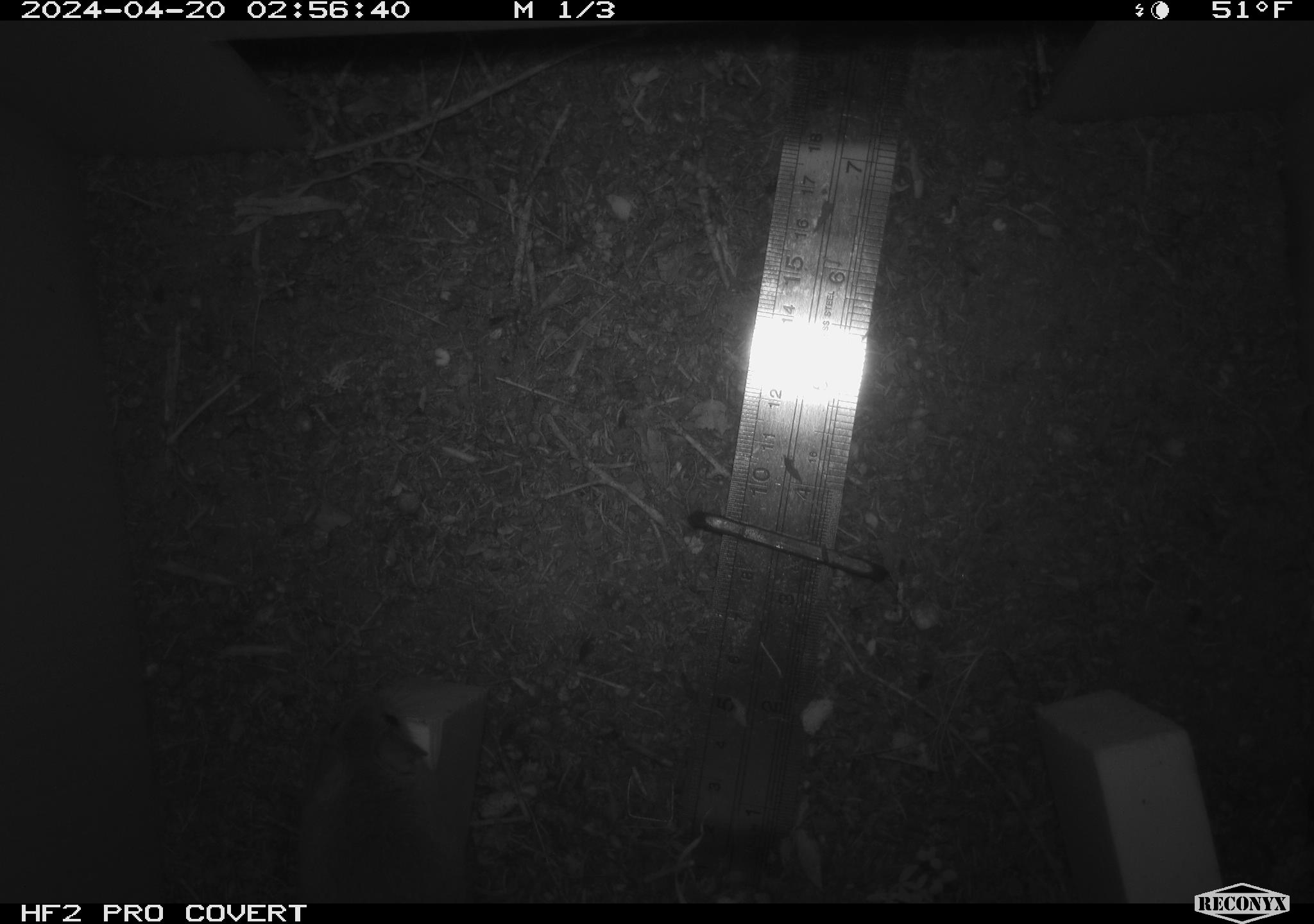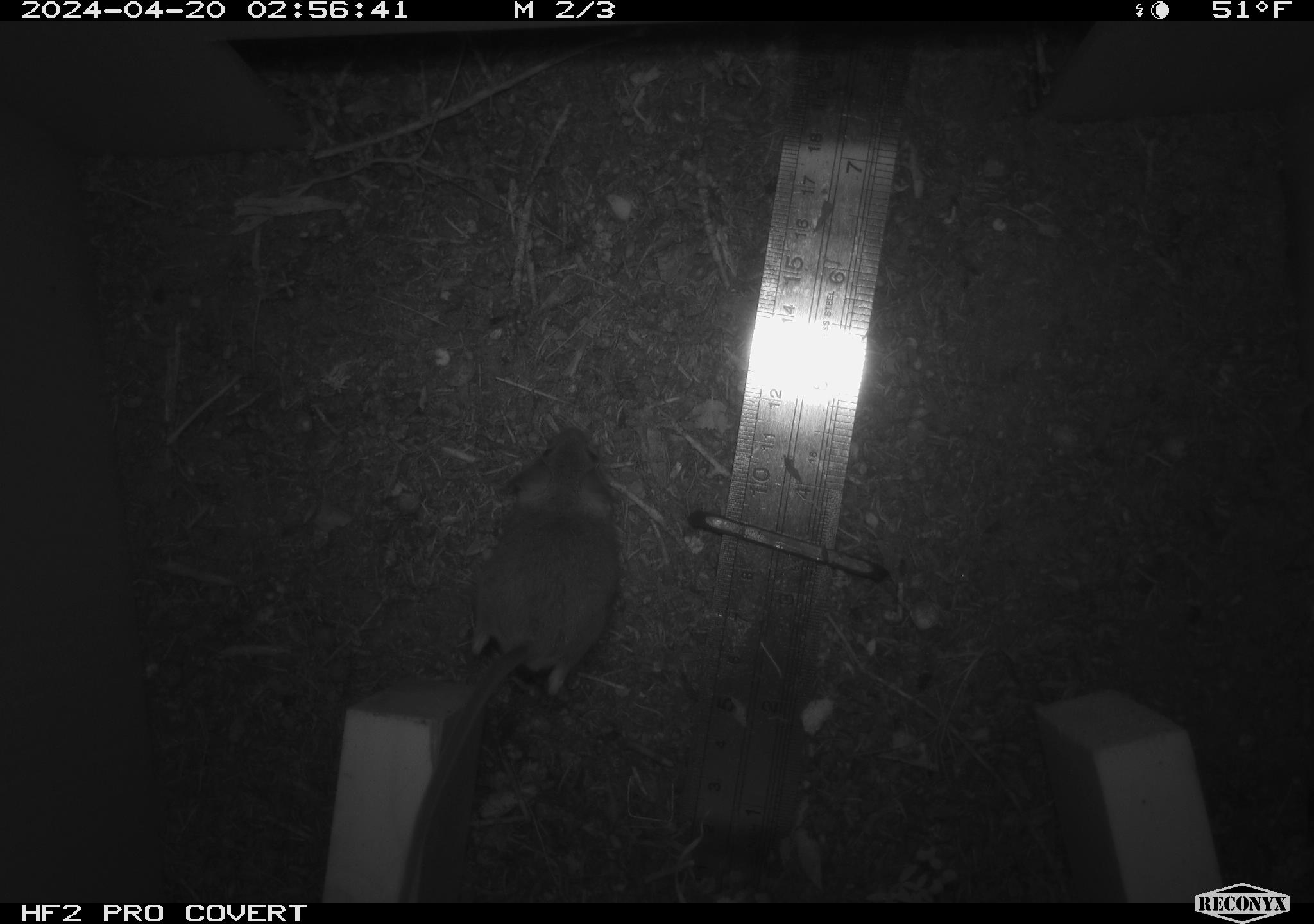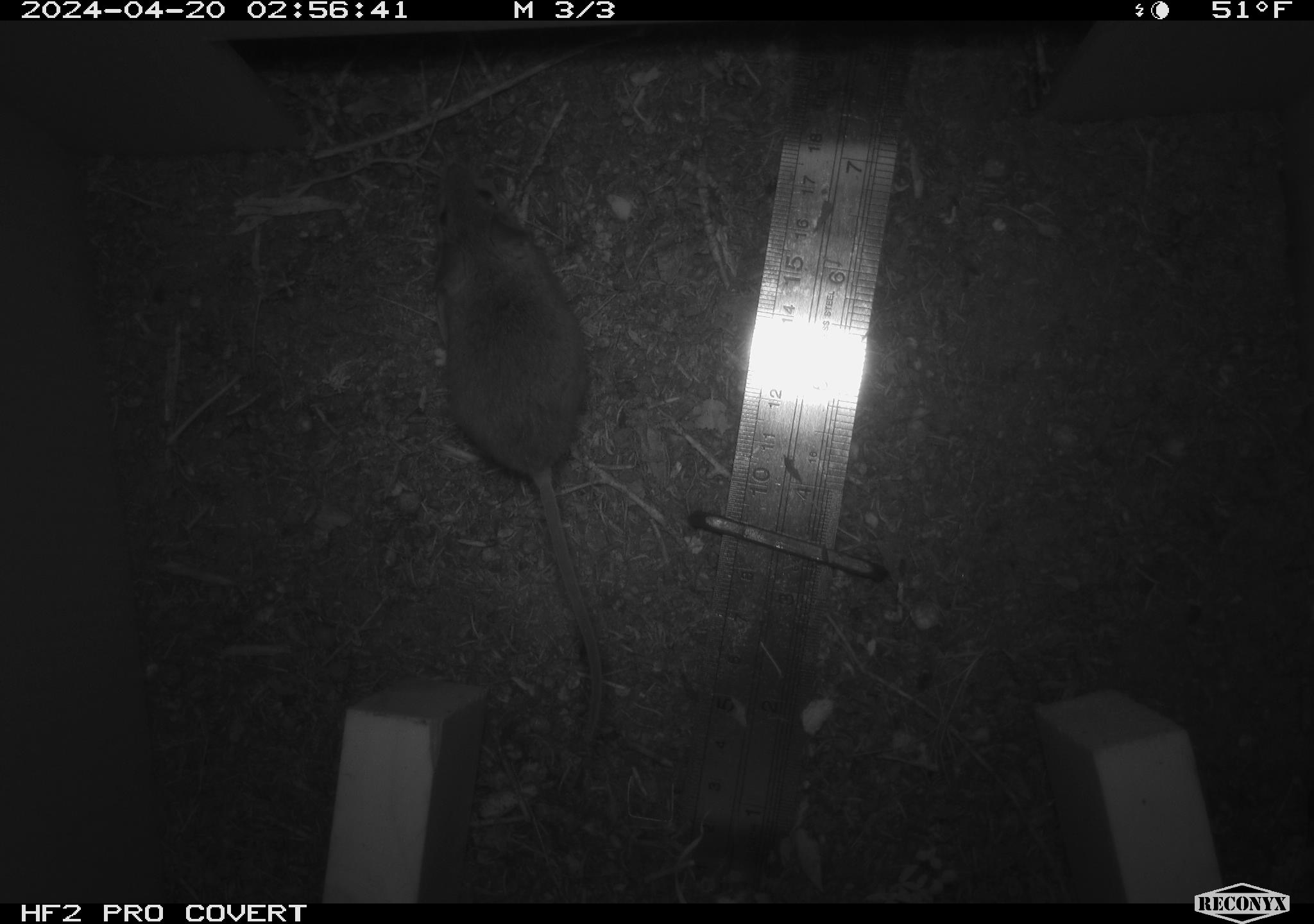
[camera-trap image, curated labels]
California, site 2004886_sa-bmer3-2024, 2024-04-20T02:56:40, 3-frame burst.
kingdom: Animalia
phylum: Chordata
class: Mammalia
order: Rodentia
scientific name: Rodentia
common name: mouse species